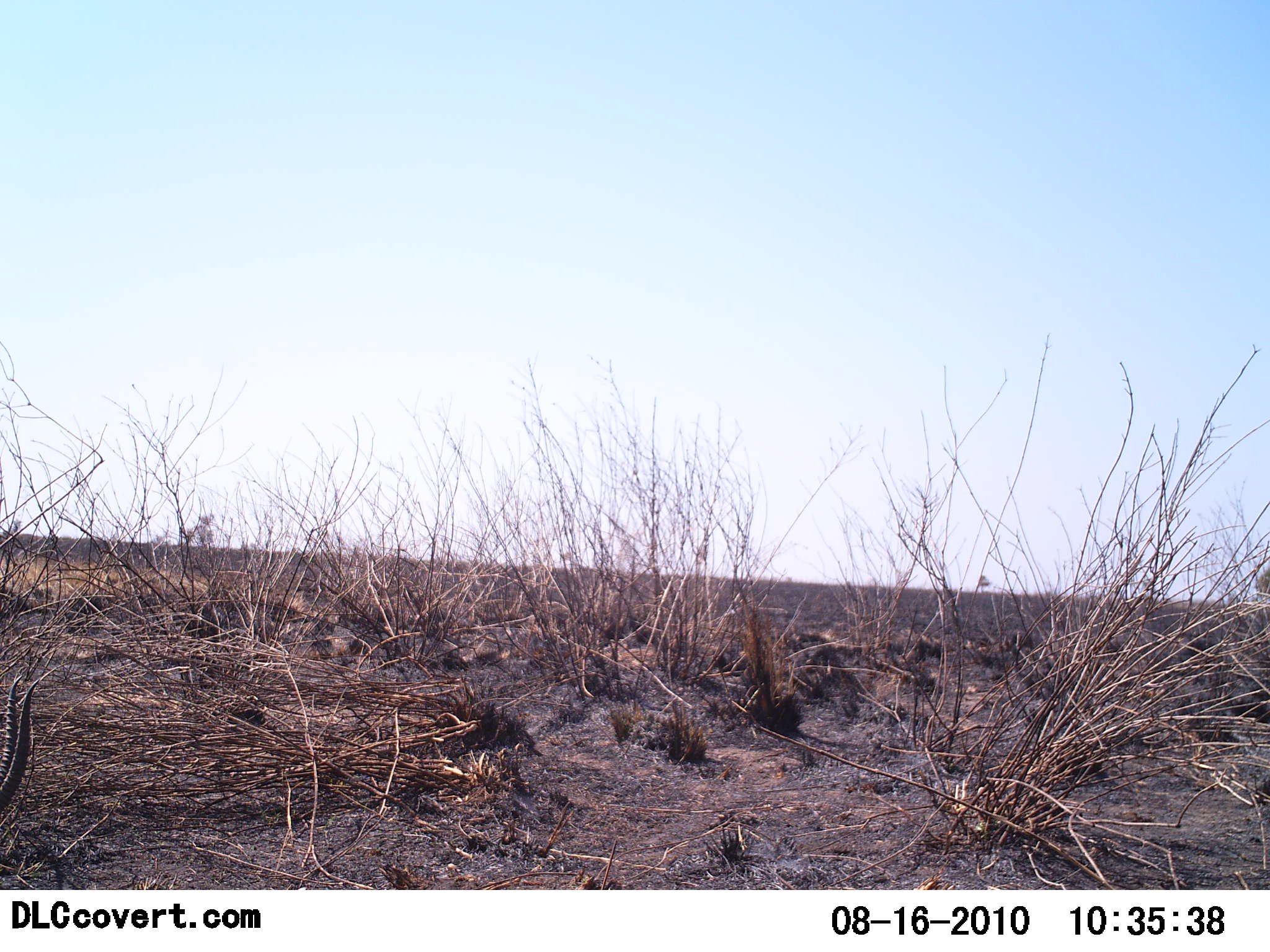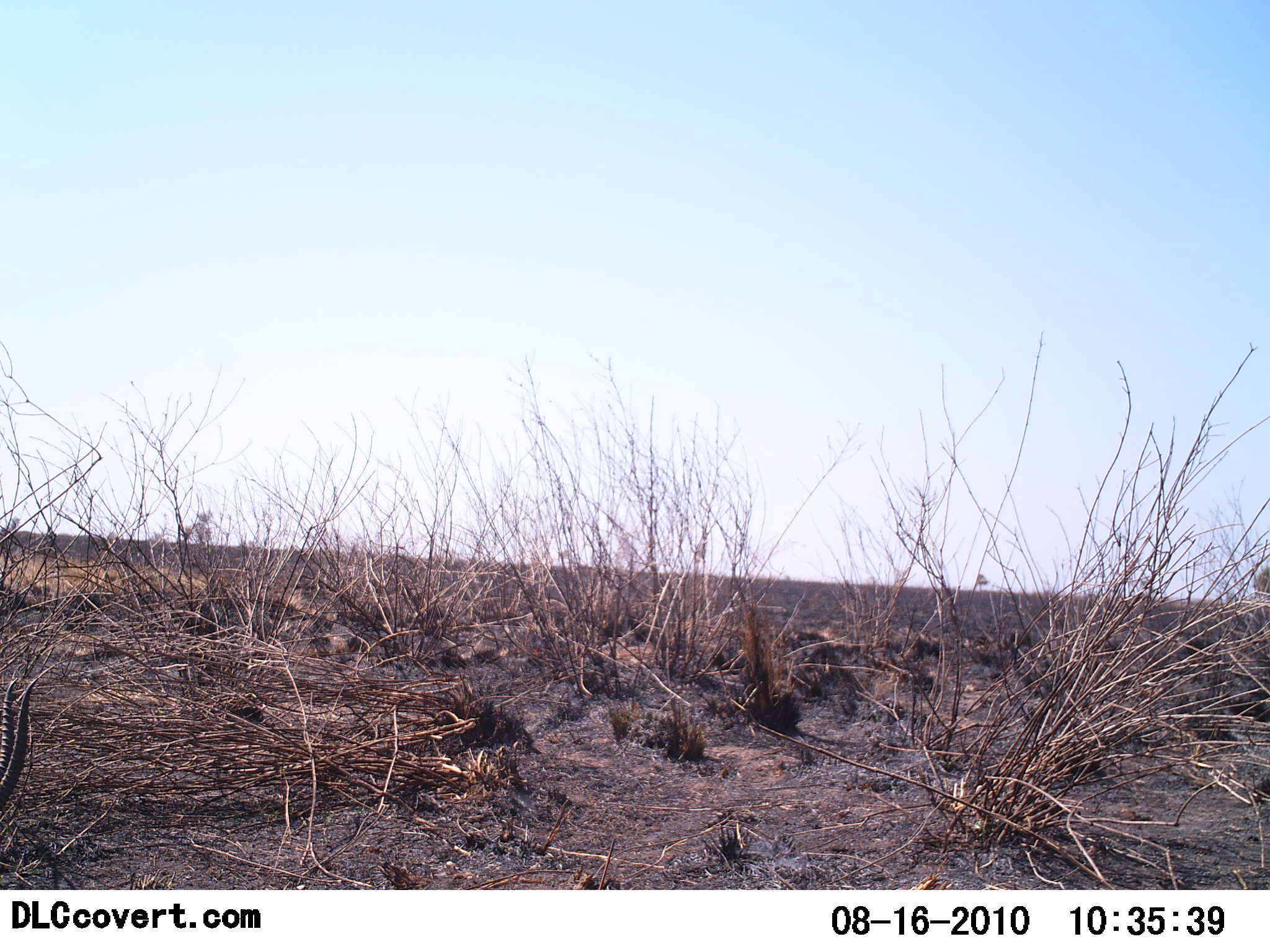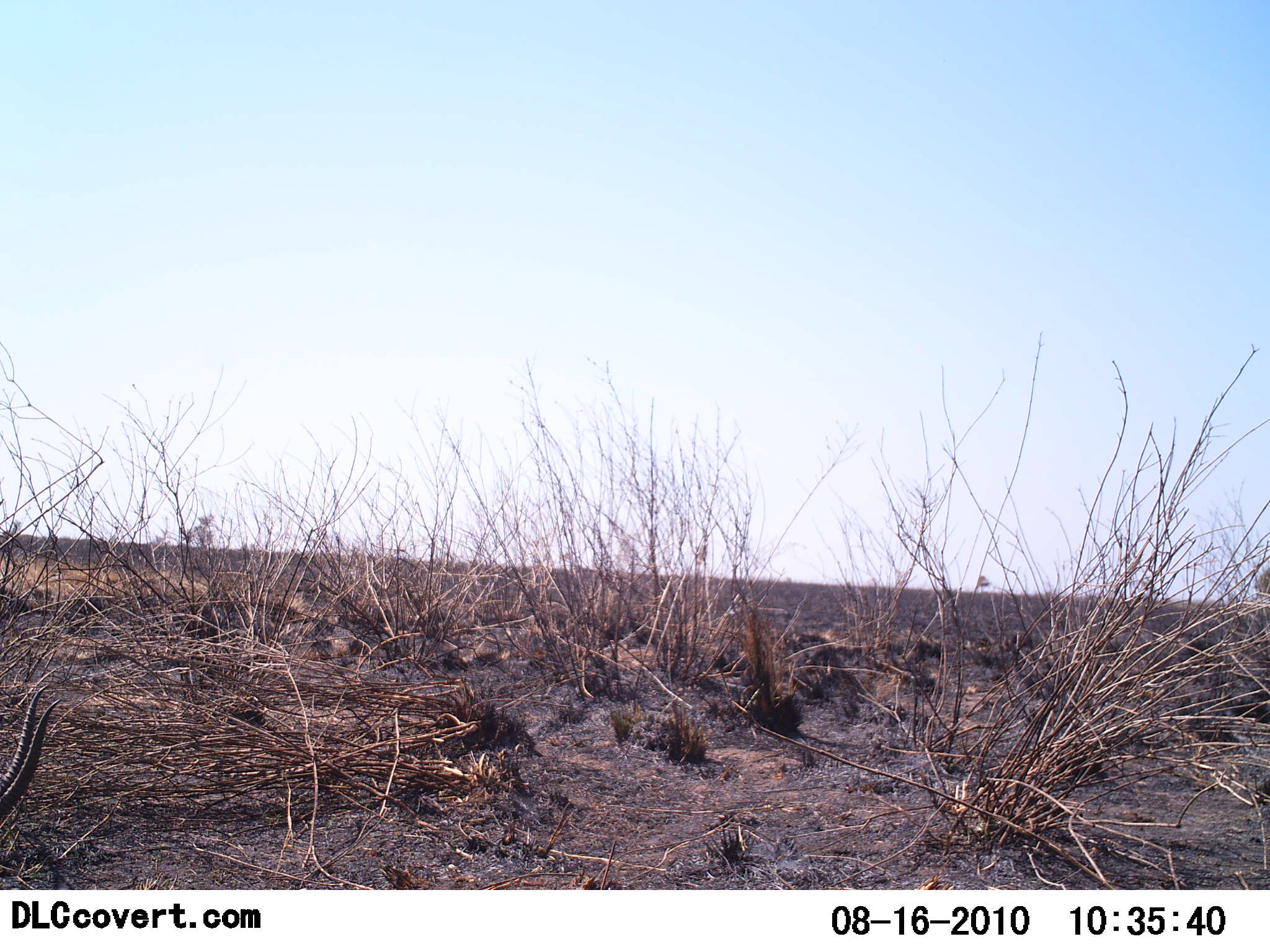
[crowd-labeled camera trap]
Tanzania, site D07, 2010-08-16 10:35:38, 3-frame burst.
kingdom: Animalia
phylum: Chordata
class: Mammalia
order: Artiodactyla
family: Bovidae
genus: Eudorcas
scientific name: Eudorcas thomsonii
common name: thomson's gazelle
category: gazellethomsons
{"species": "gazellethomsons (thomson's gazelle) (Eudorcas thomsonii)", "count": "1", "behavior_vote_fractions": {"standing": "0%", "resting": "0%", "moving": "14%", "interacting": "0%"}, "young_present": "0%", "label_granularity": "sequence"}